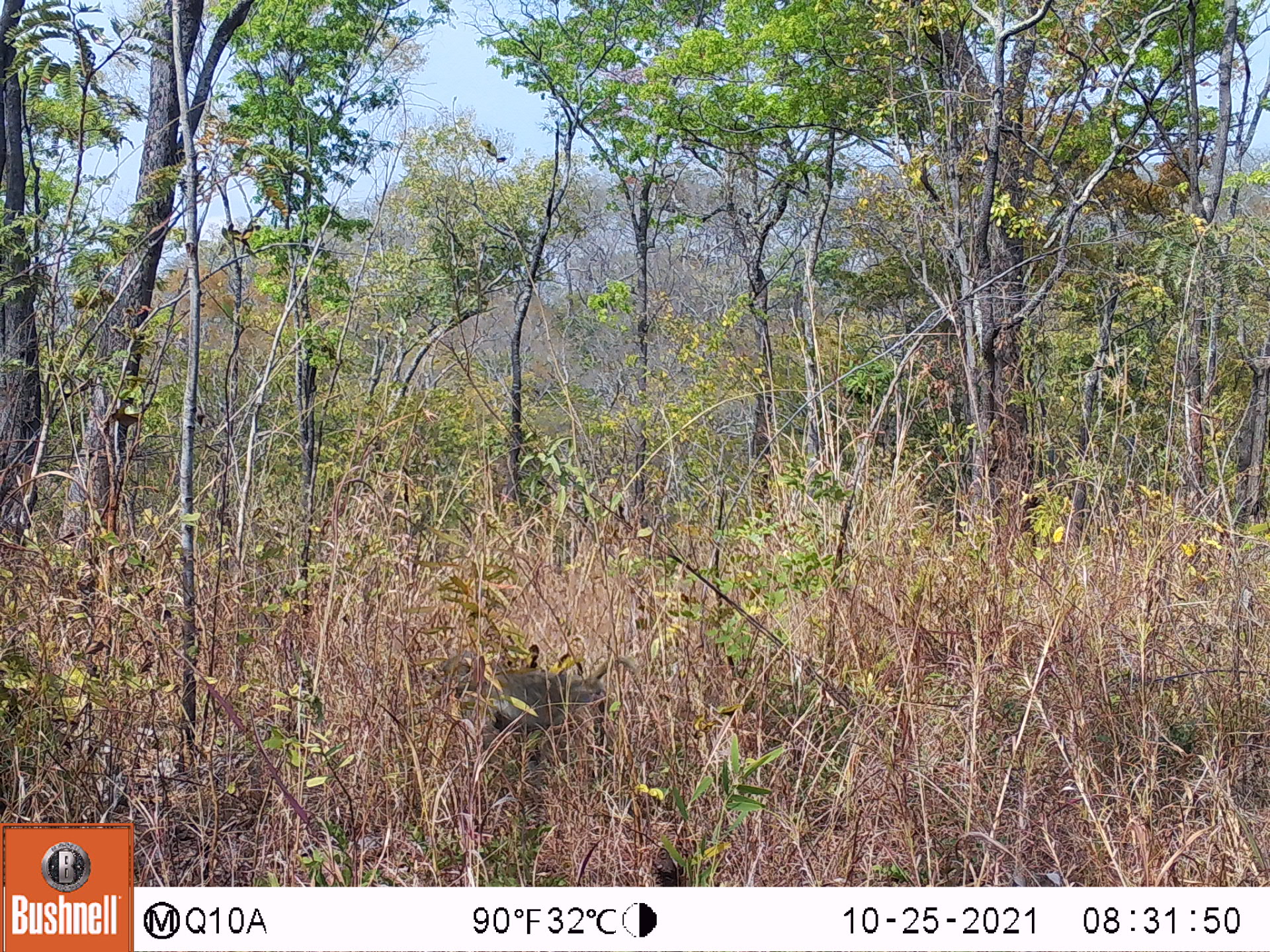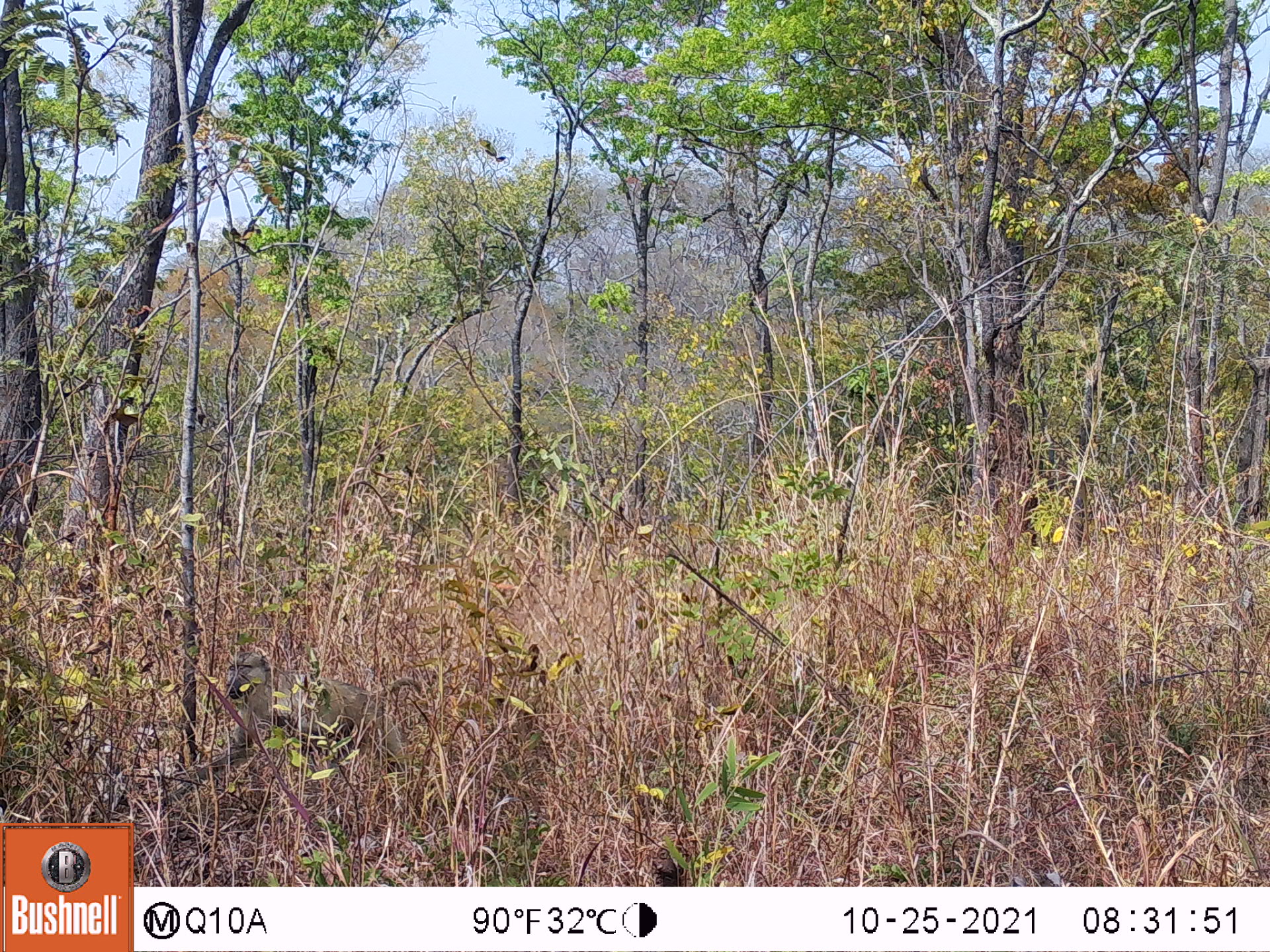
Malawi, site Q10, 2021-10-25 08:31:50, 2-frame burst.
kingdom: Animalia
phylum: Chordata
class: Mammalia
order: Primates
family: Cercopithecidae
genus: Papio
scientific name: Papio cynocephalus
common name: yellow baboon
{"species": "yellow baboon (Papio cynocephalus)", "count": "1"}